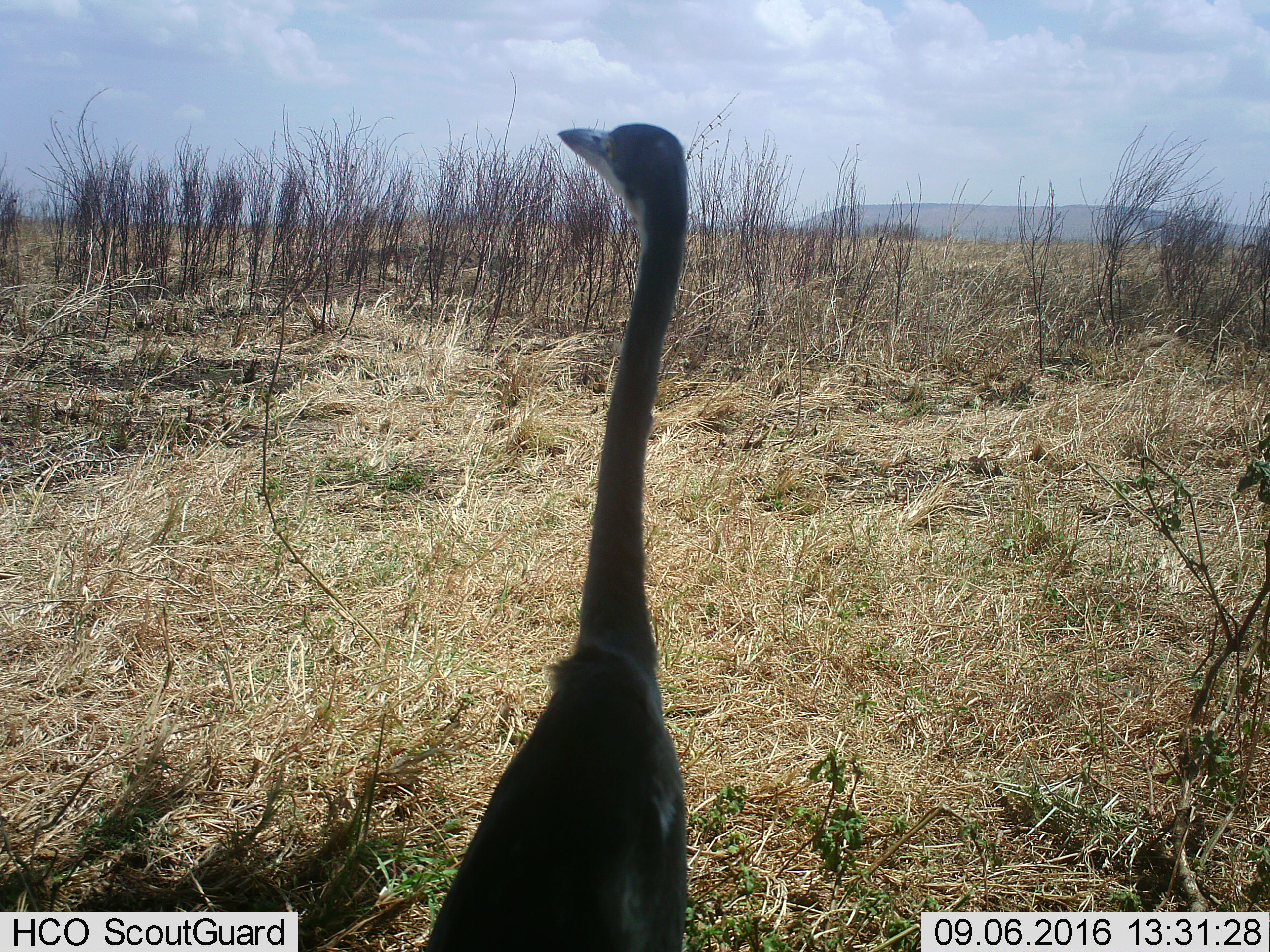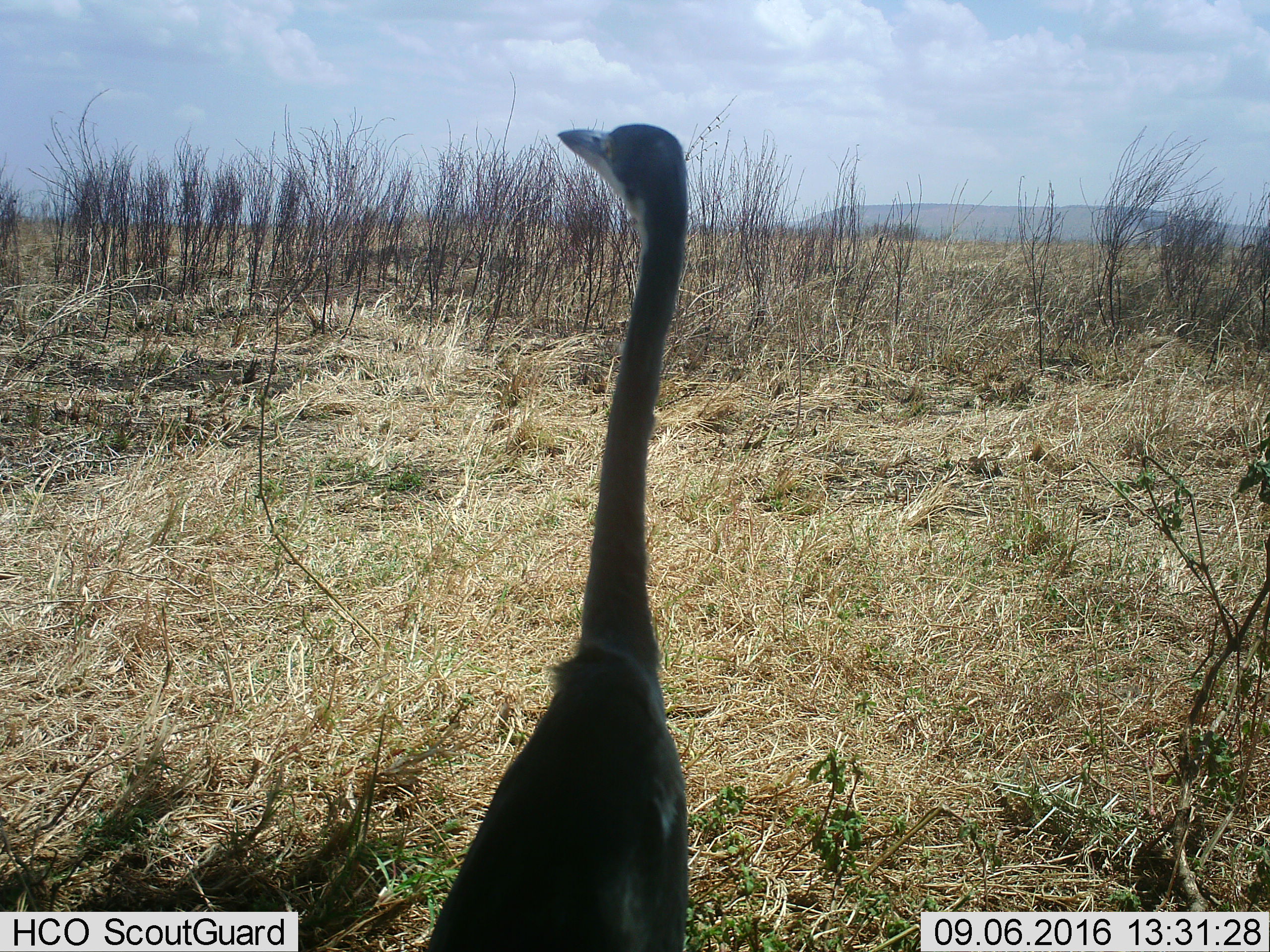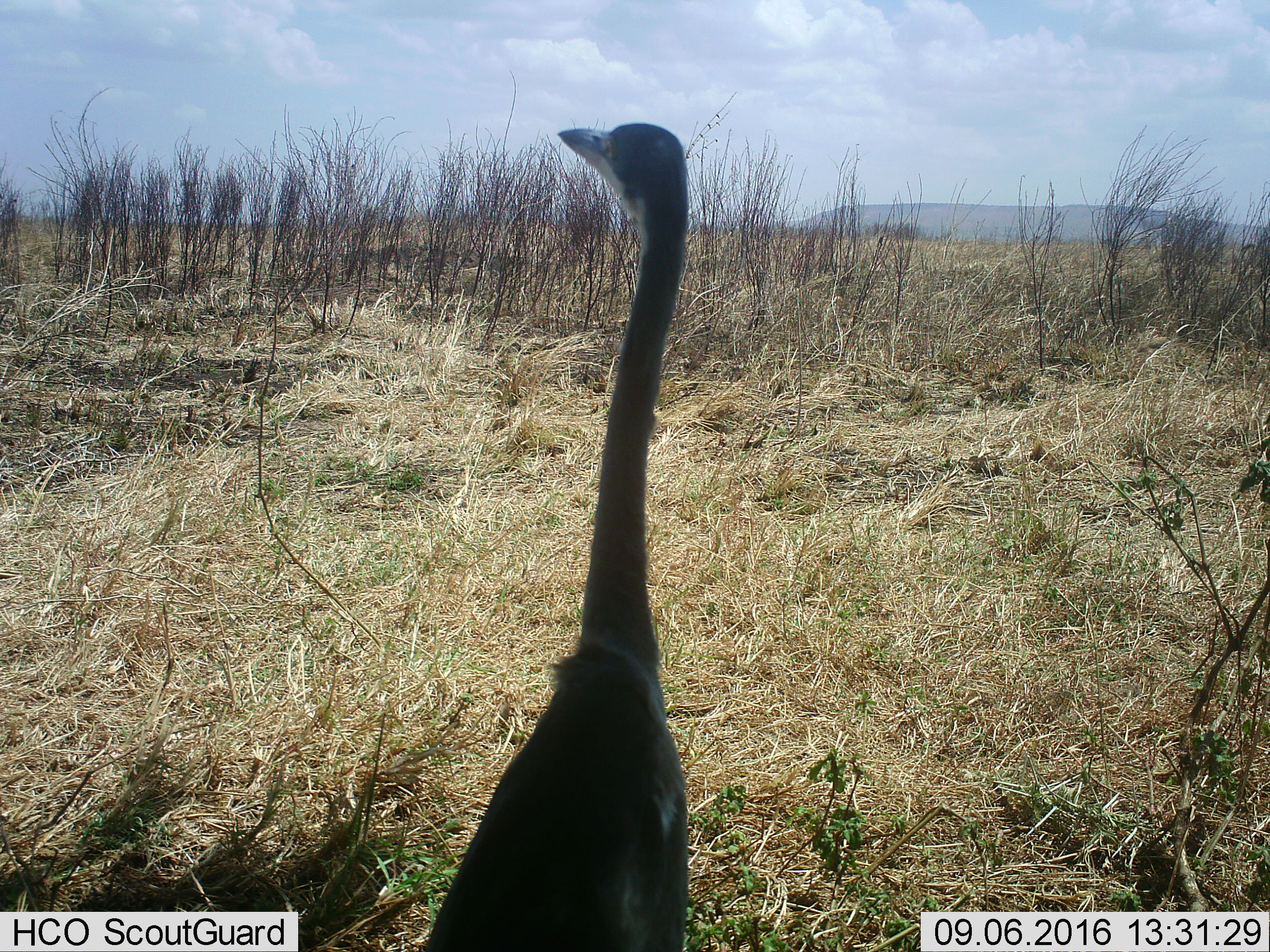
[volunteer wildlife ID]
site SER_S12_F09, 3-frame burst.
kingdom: Animalia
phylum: Chordata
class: Aves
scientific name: Aves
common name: bird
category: birdother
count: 1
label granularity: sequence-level